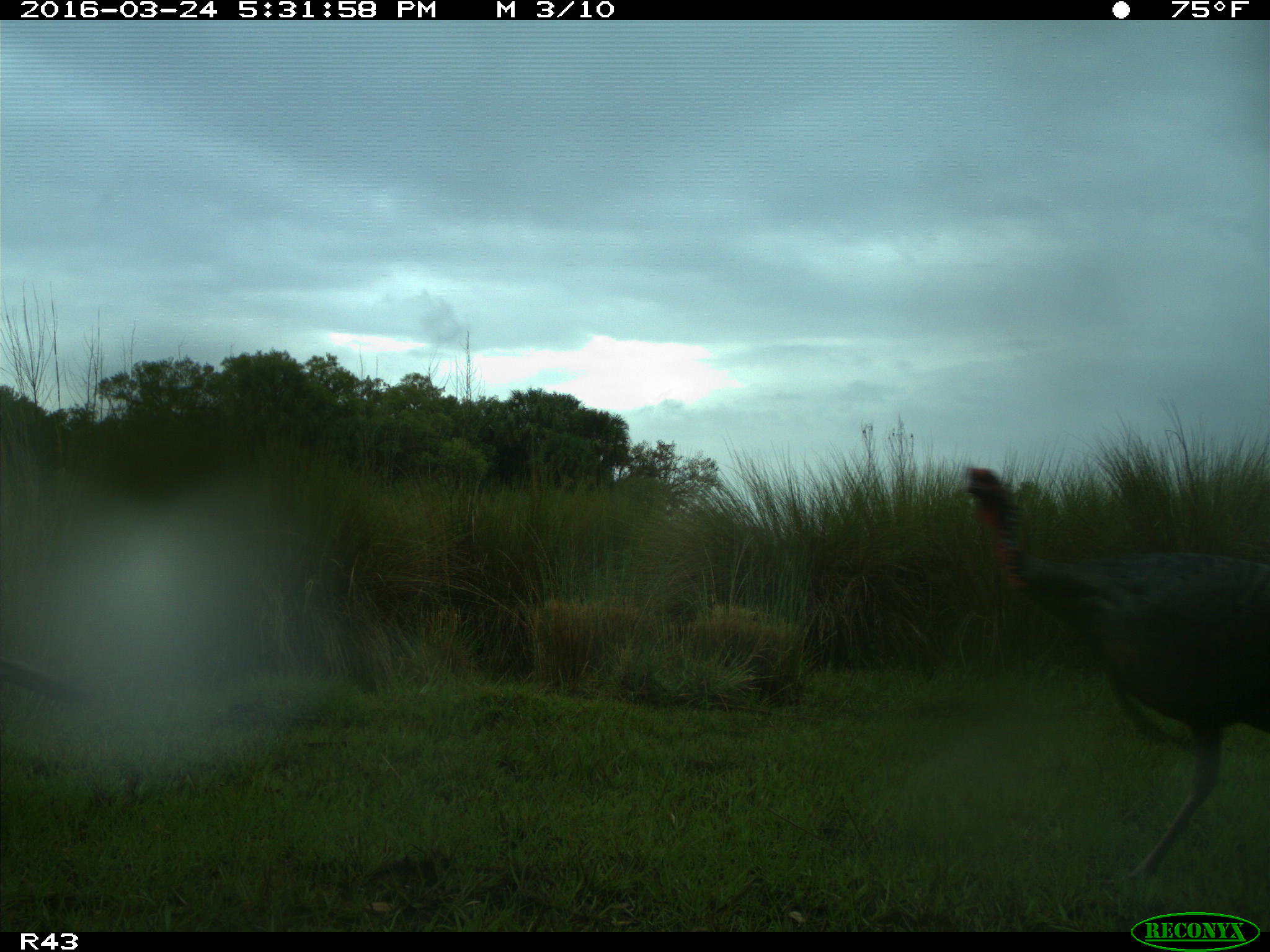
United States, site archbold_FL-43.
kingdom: Animalia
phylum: Chordata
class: Aves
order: Galliformes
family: Phasianidae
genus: Meleagris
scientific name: Meleagris gallopavo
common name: wild turkey